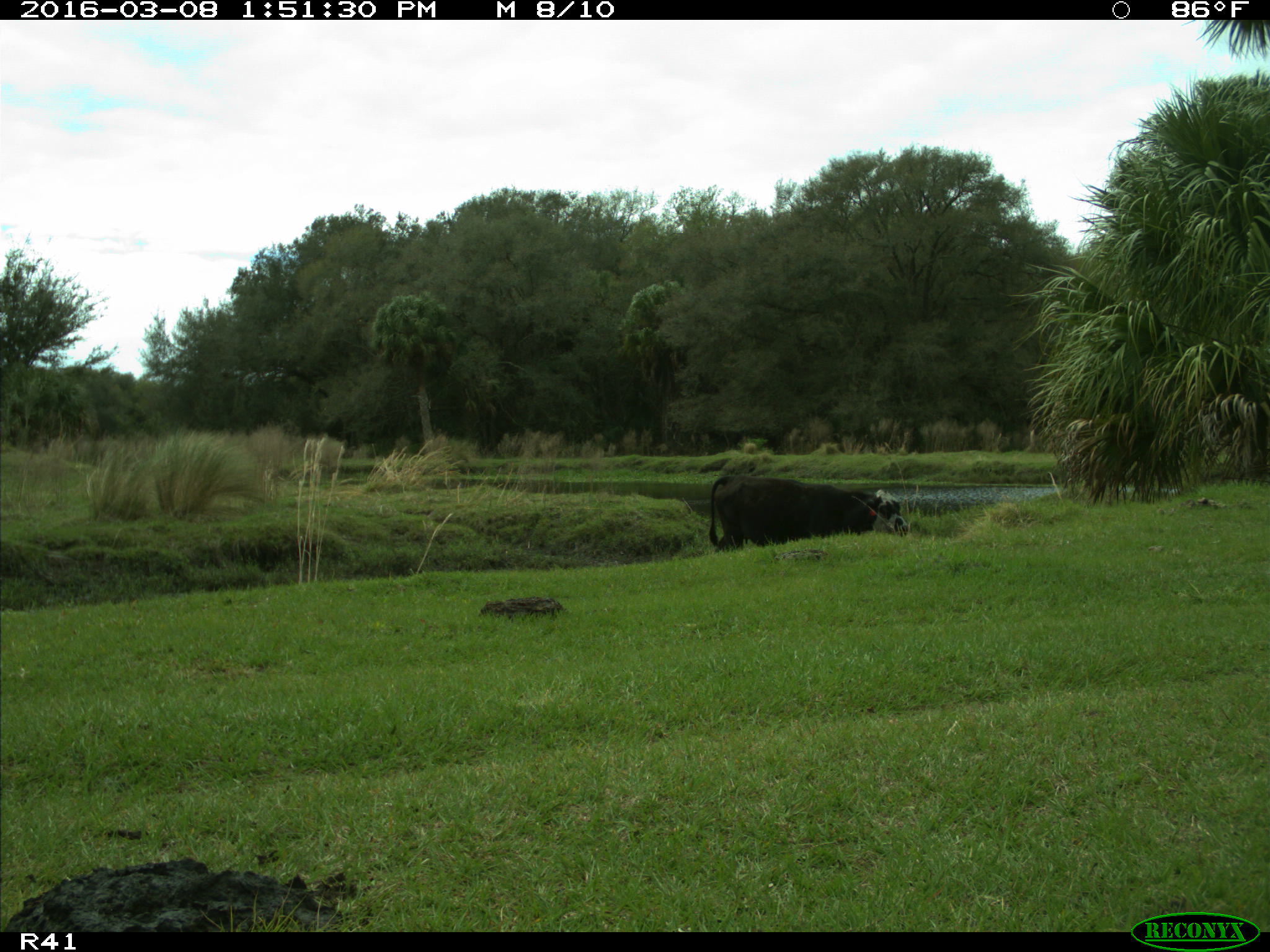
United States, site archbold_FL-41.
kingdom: Animalia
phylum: Chordata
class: Mammalia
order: Artiodactyla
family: Bovidae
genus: Bos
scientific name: Bos taurus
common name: domestic cow